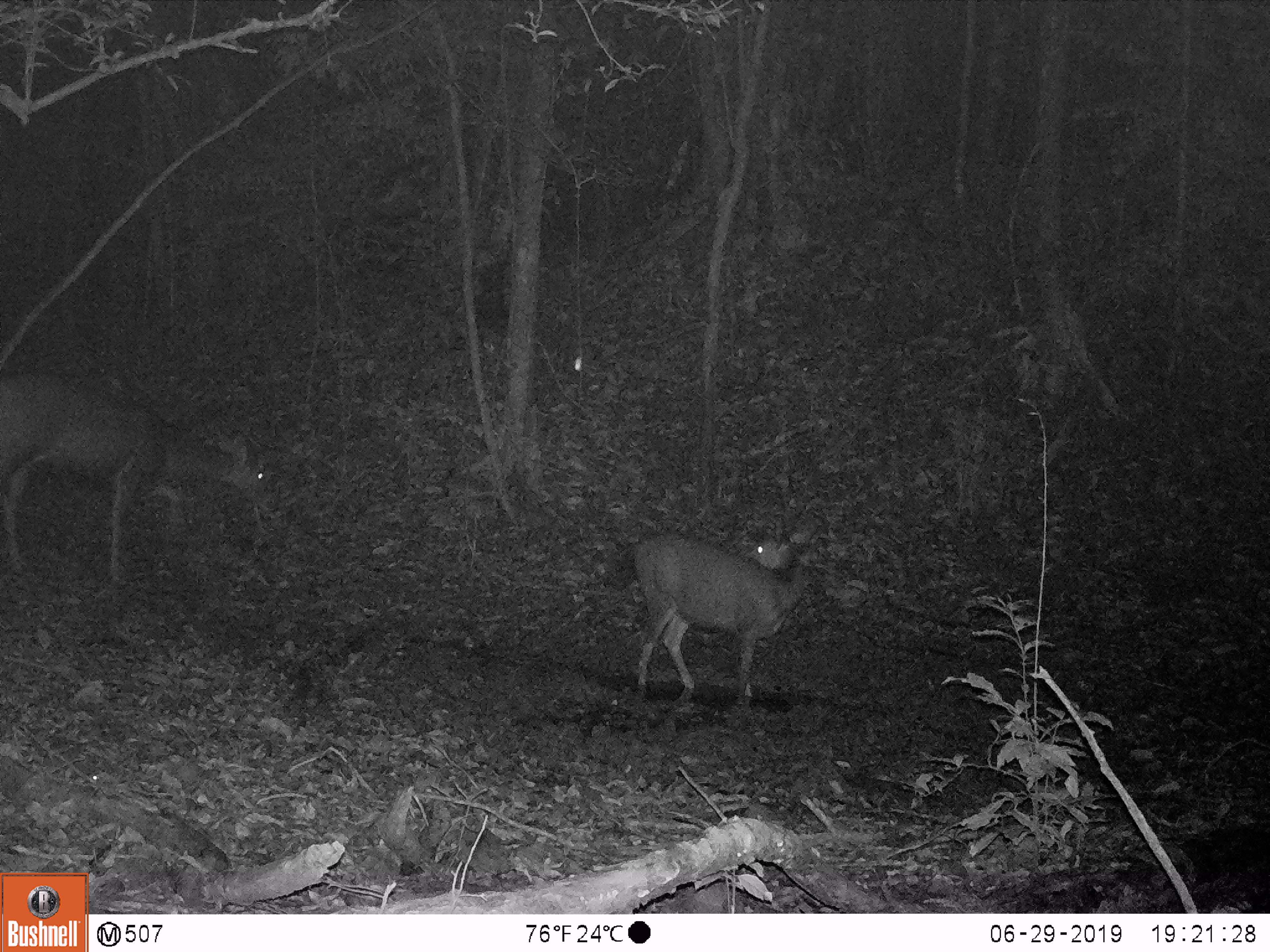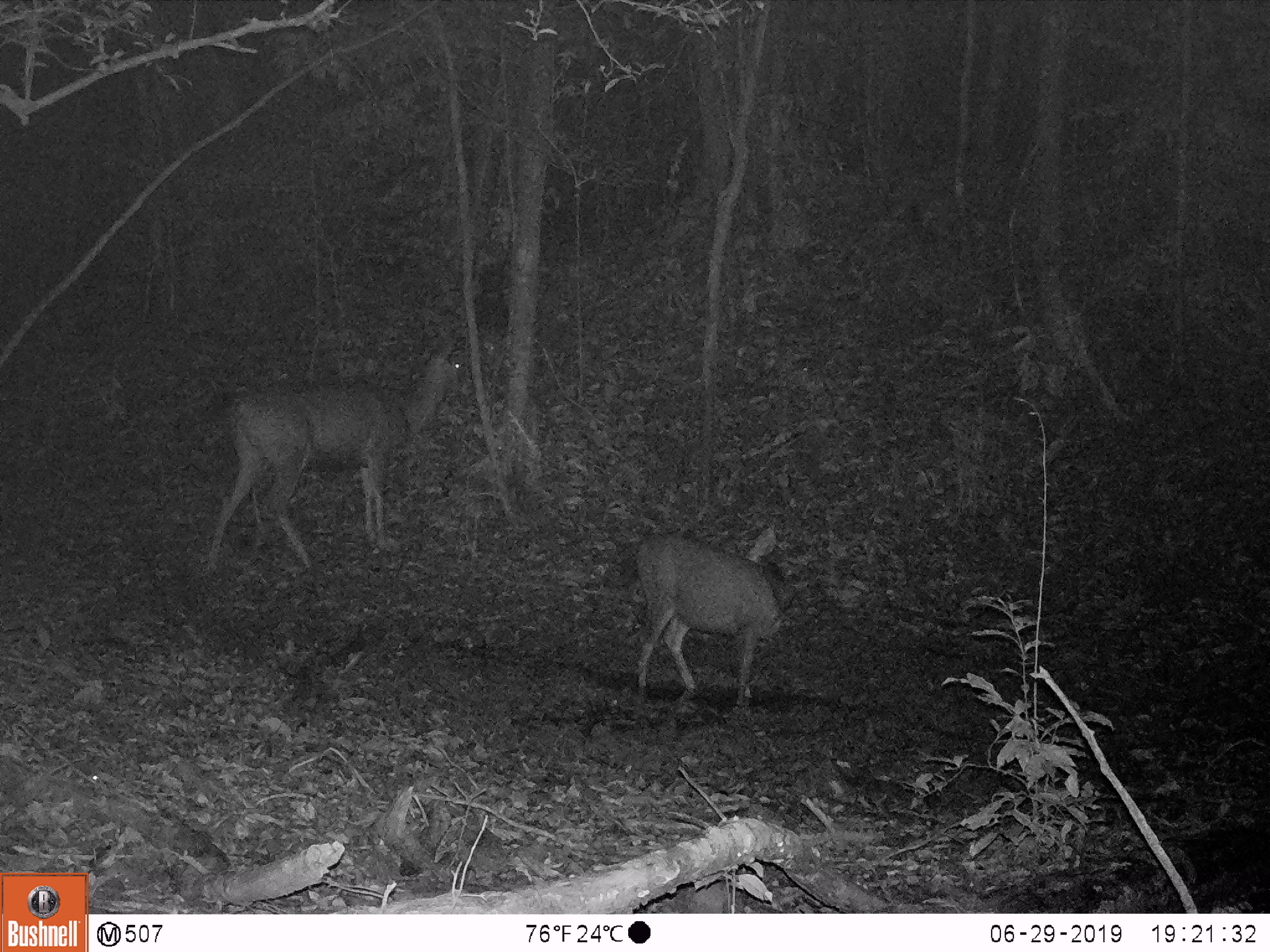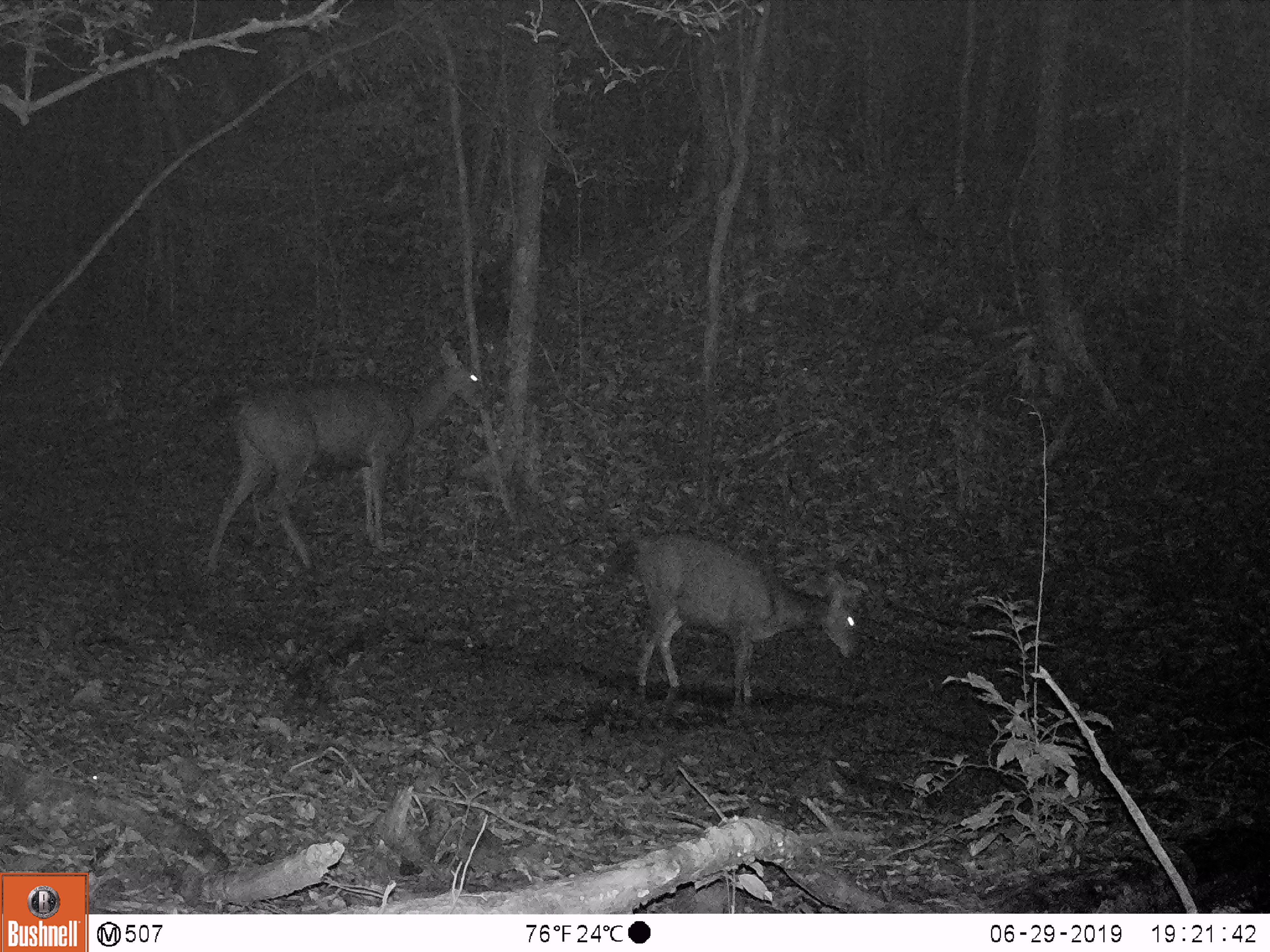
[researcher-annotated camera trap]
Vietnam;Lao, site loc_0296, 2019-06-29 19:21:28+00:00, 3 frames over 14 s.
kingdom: Animalia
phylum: Chordata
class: Mammalia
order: Artiodactyla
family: Cervidae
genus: Rusa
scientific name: Rusa unicolor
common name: sambar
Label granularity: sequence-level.